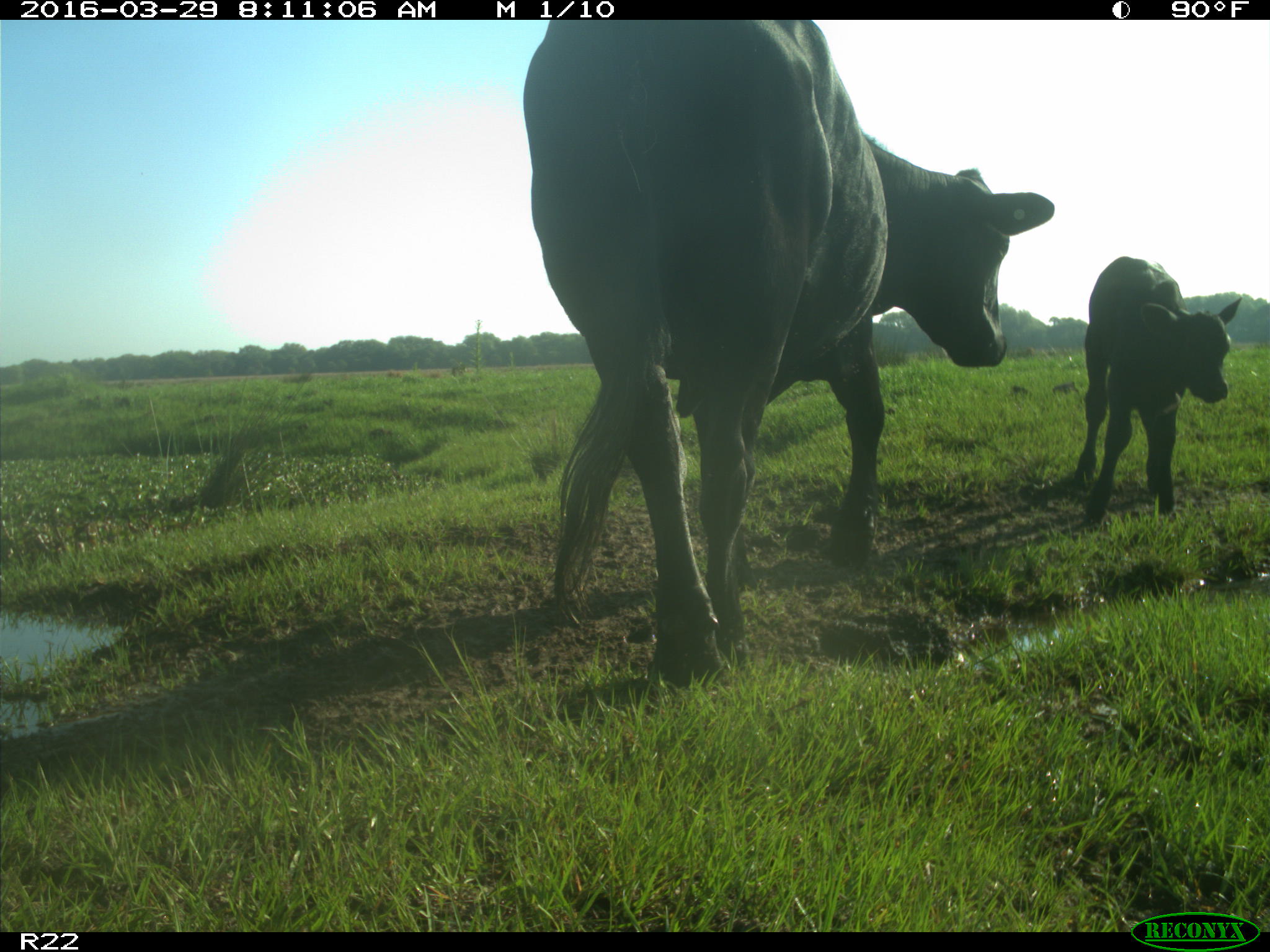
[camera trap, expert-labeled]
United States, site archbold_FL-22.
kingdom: Animalia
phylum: Chordata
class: Mammalia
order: Artiodactyla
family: Bovidae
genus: Bos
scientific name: Bos taurus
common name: domestic cow